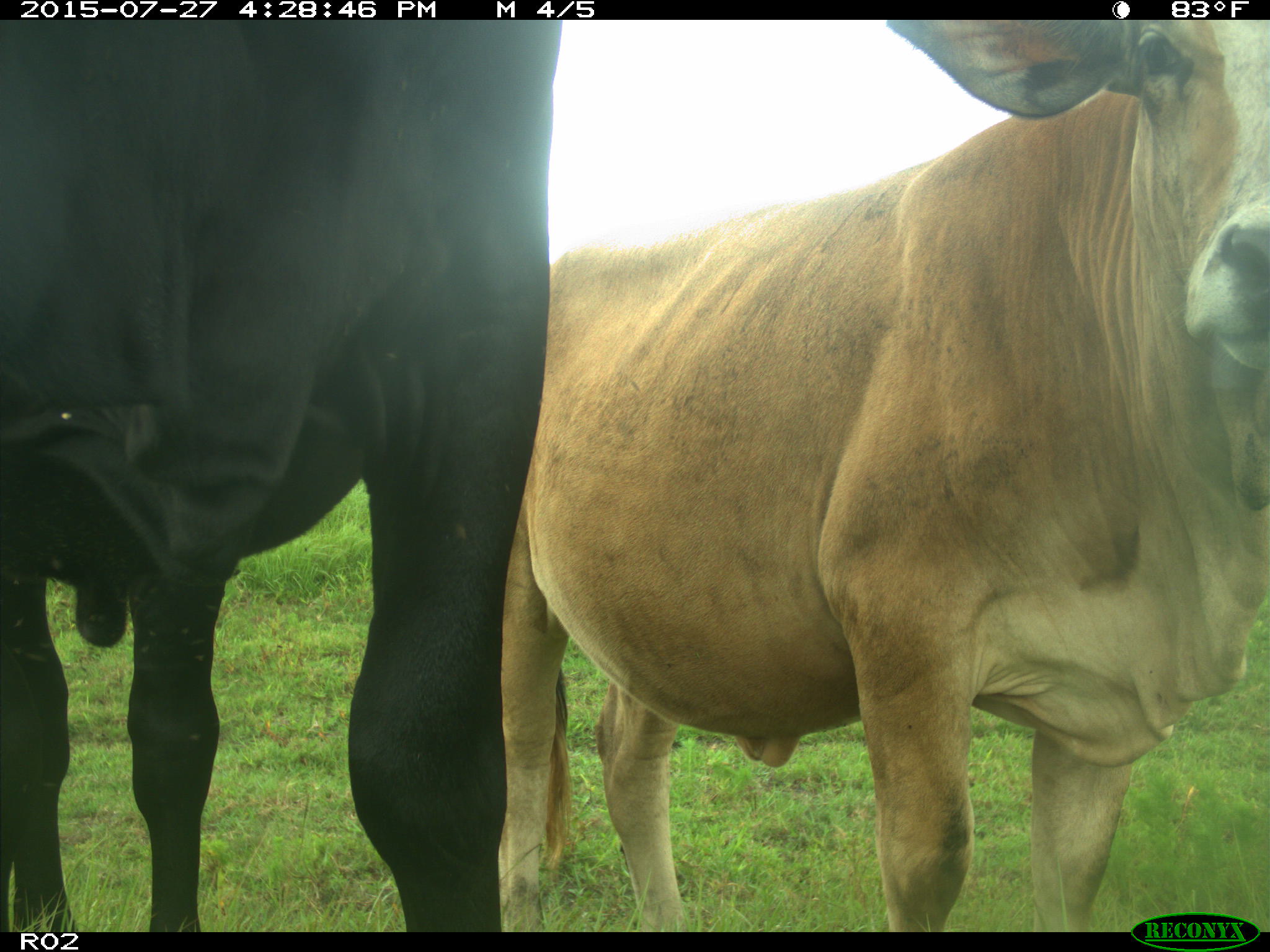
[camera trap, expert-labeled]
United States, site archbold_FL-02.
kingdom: Animalia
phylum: Chordata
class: Mammalia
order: Artiodactyla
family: Bovidae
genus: Bos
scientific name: Bos taurus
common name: domestic cow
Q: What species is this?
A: Bos taurus (domestic cow).